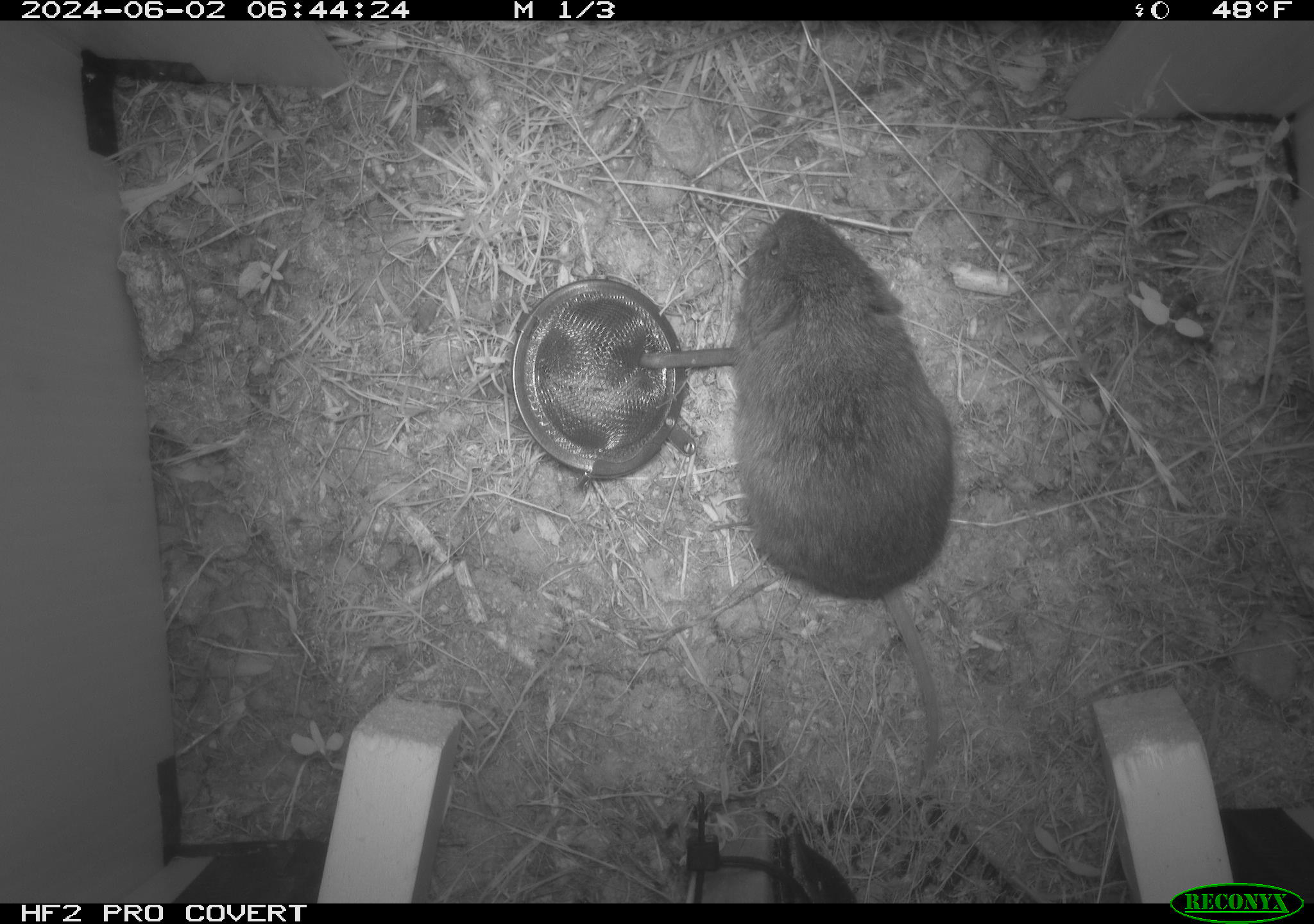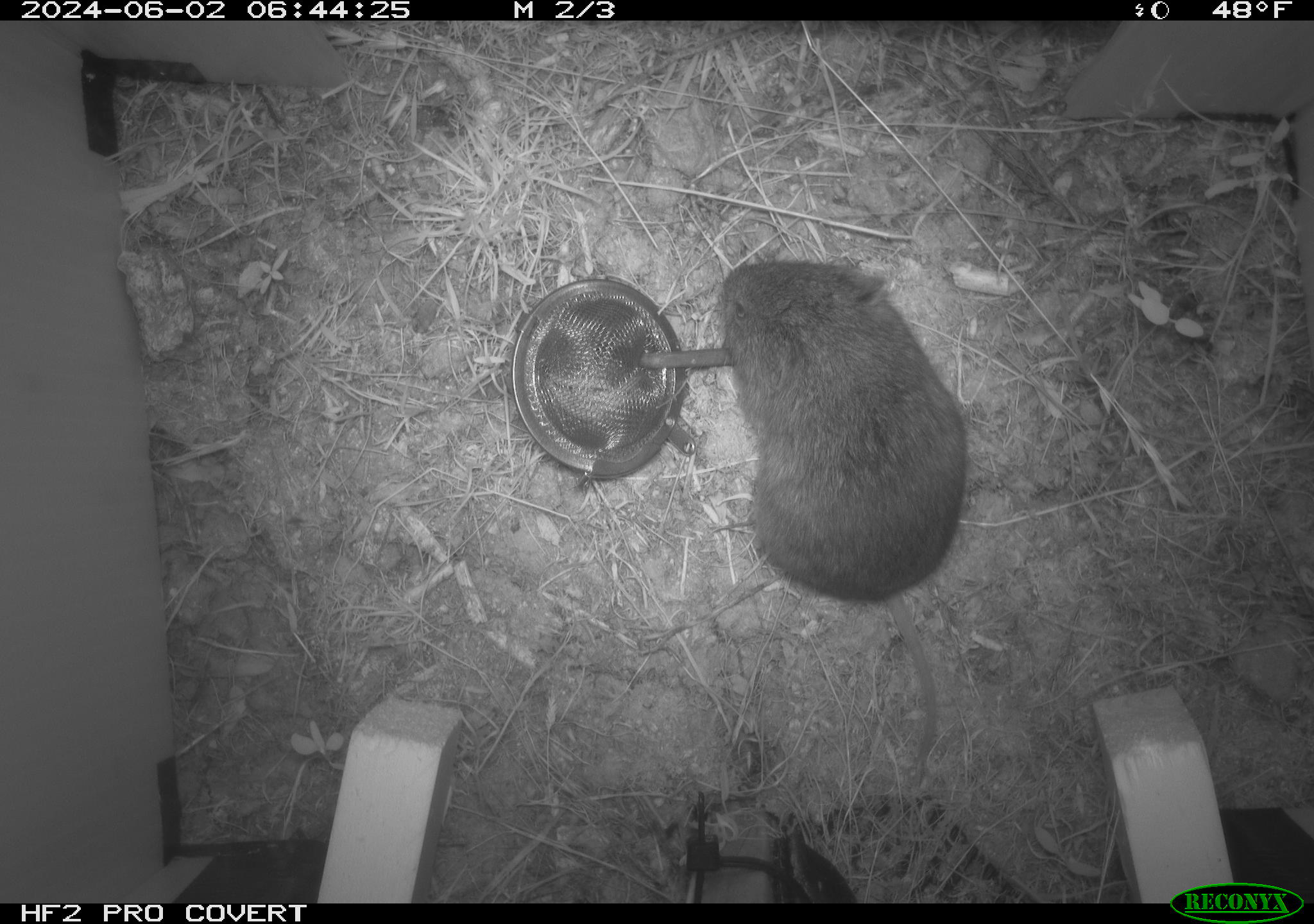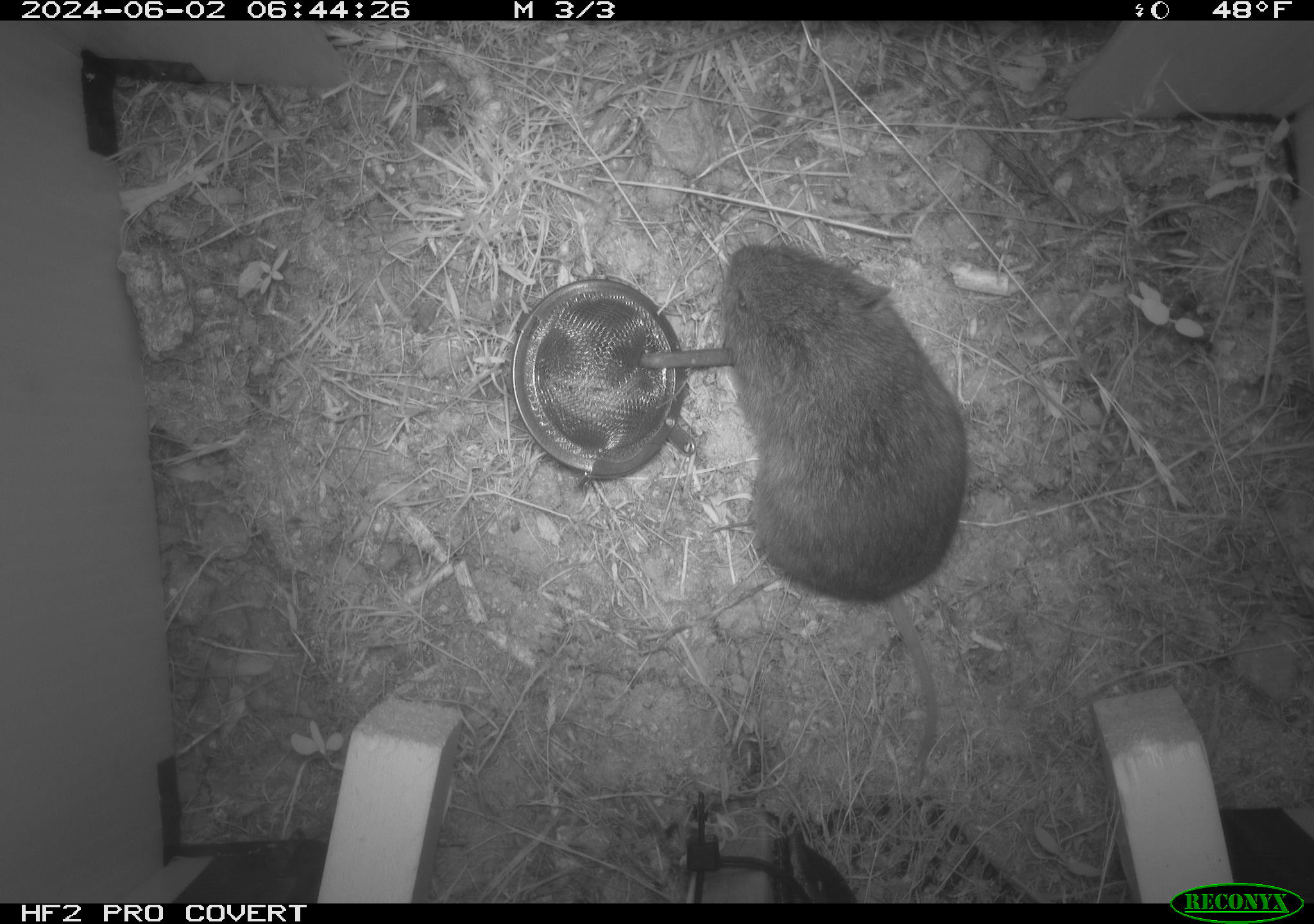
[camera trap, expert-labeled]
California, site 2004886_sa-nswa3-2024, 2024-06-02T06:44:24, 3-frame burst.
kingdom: Animalia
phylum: Chordata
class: Mammalia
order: Rodentia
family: Cricetidae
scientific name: Arvicolinae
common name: voles, lemmings, and muskrats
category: arvicolinae subfamily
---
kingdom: Animalia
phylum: Chordata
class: Mammalia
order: Rodentia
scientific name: Rodentia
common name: rodent